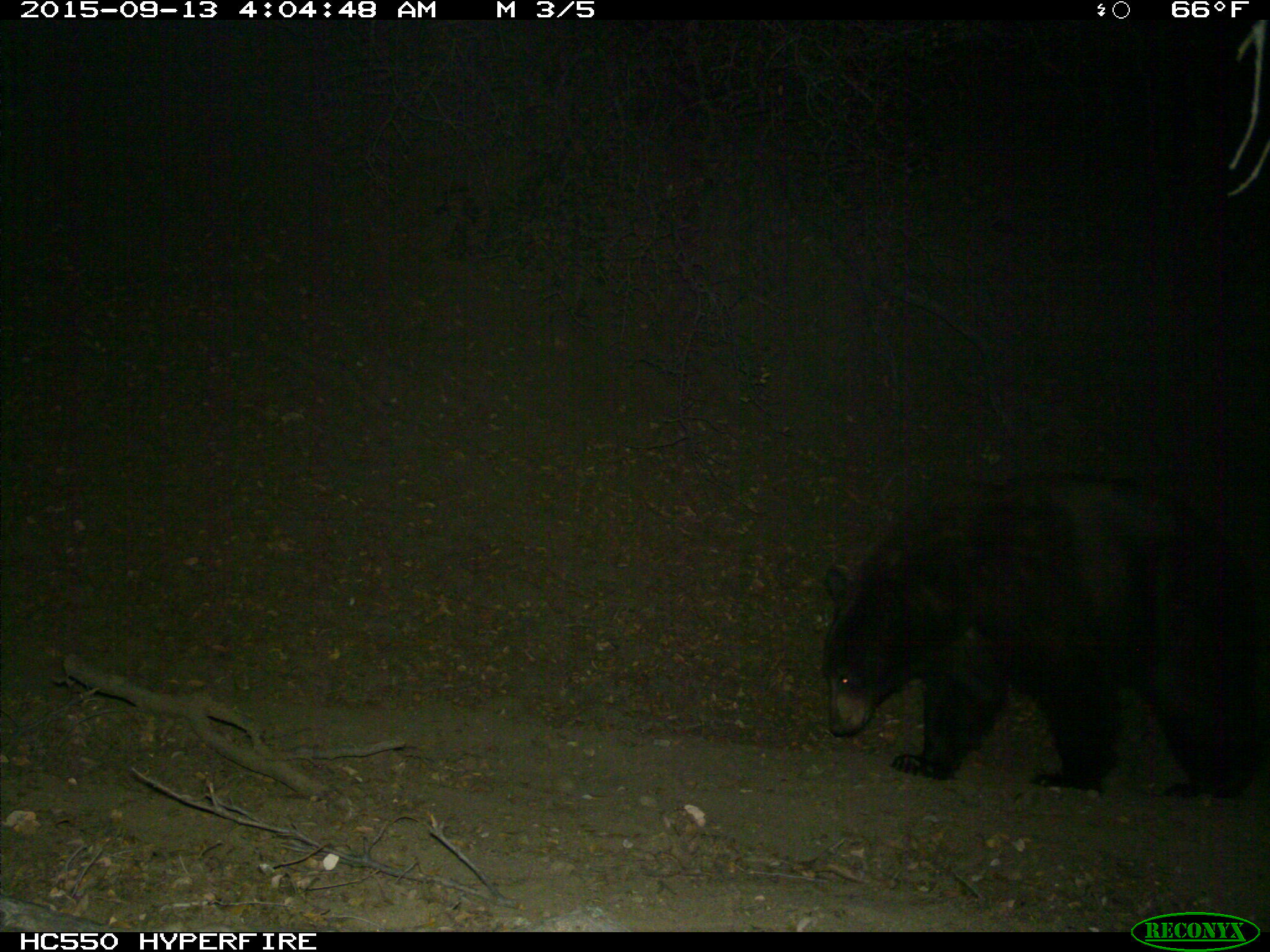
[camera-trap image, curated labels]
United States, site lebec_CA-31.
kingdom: Animalia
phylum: Chordata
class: Mammalia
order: Carnivora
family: Ursidae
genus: Ursus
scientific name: Ursus americanus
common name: american black bear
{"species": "Ursus americanus (american black bear)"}